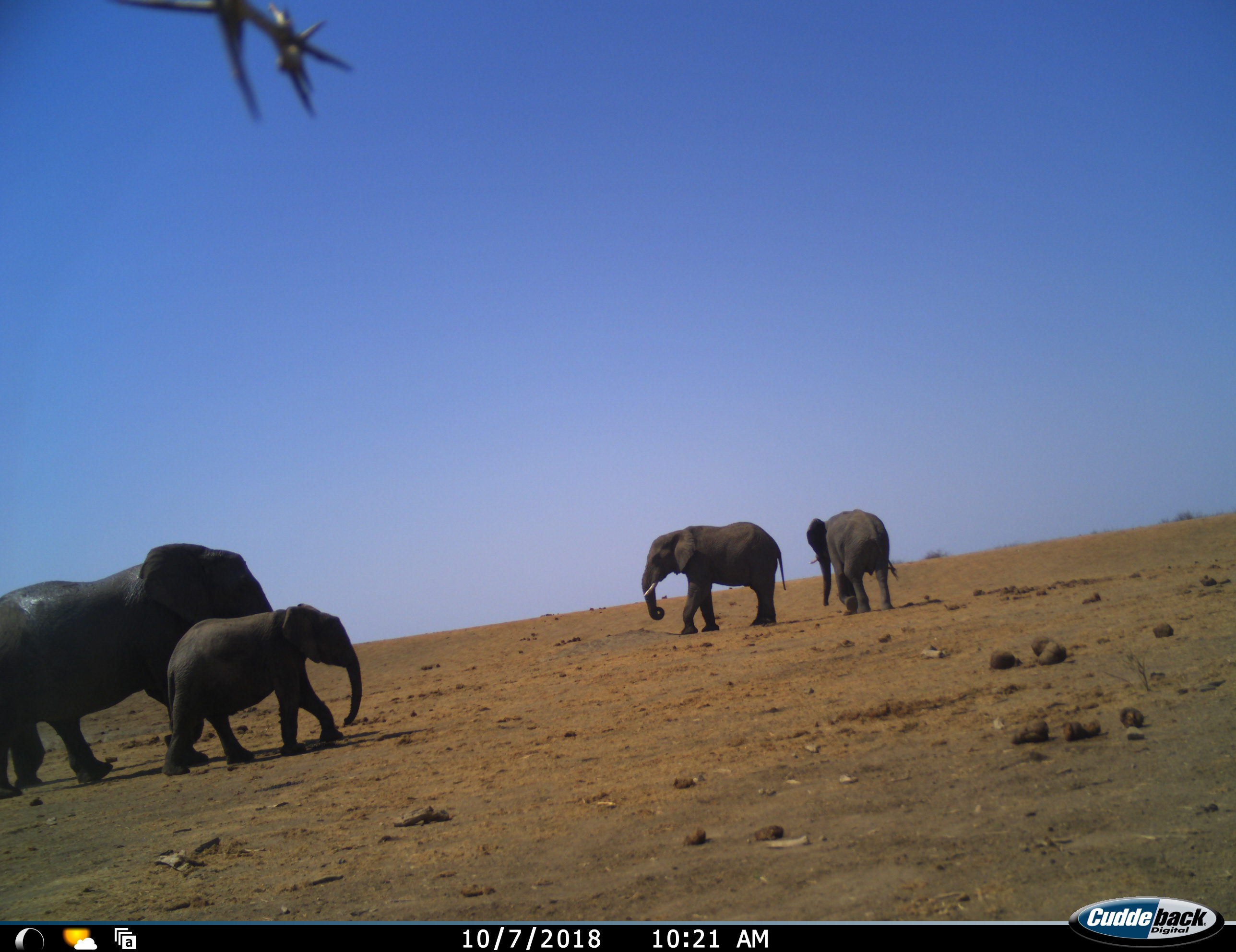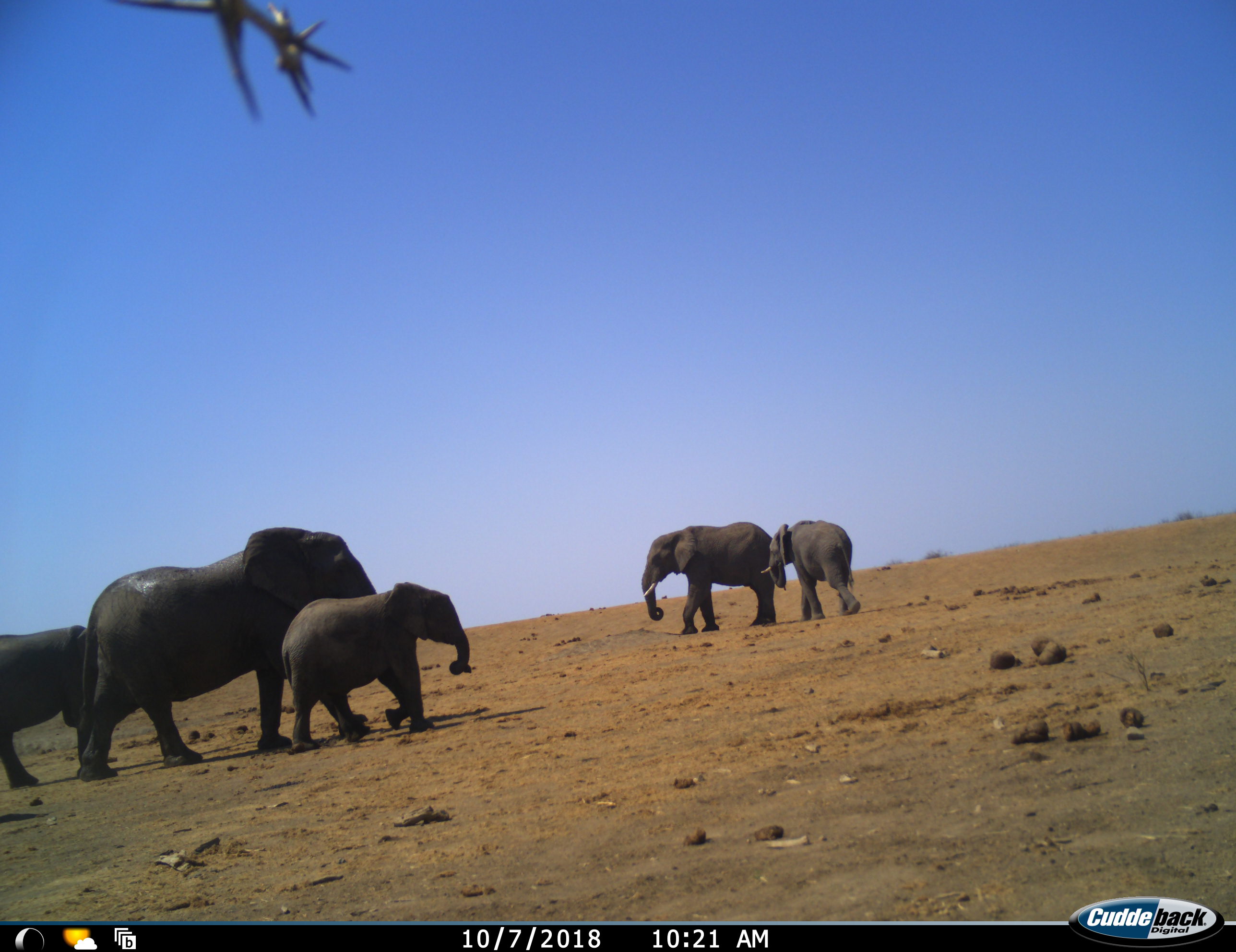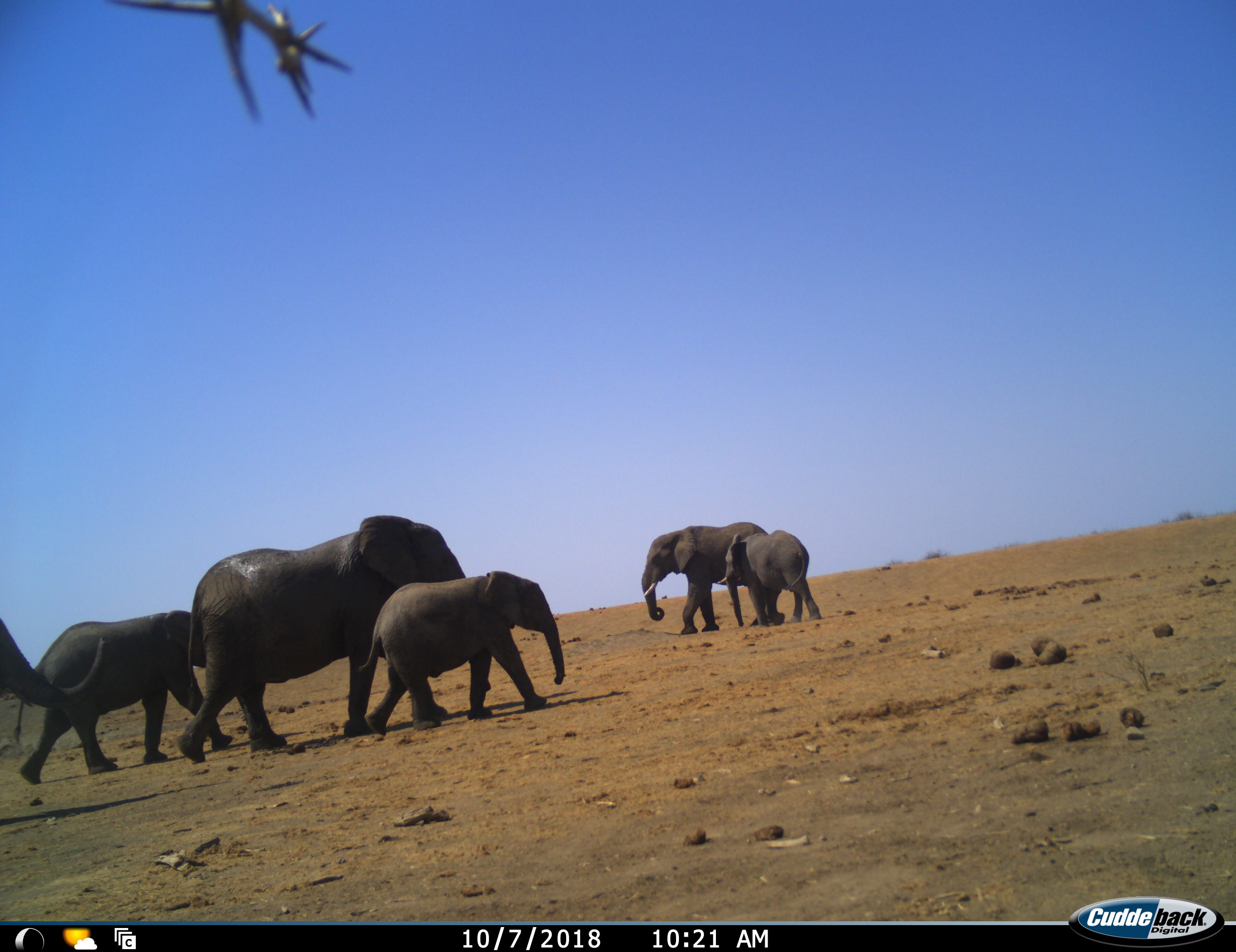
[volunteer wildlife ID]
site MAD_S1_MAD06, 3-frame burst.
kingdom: Animalia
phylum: Chordata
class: Mammalia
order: Proboscidea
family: Elephantidae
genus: Loxodonta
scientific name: Loxodonta africana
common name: african bush elephant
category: elephant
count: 6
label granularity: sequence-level